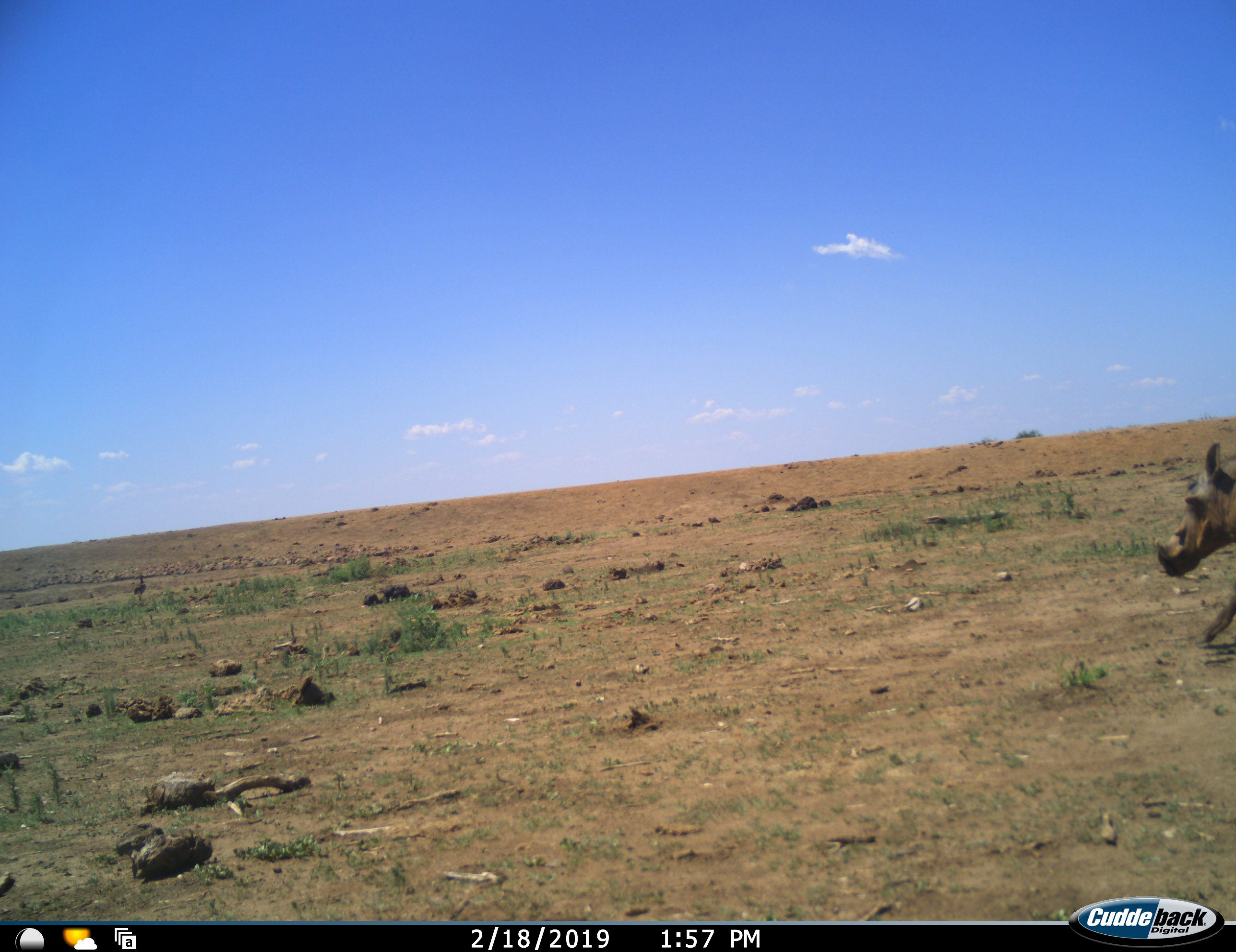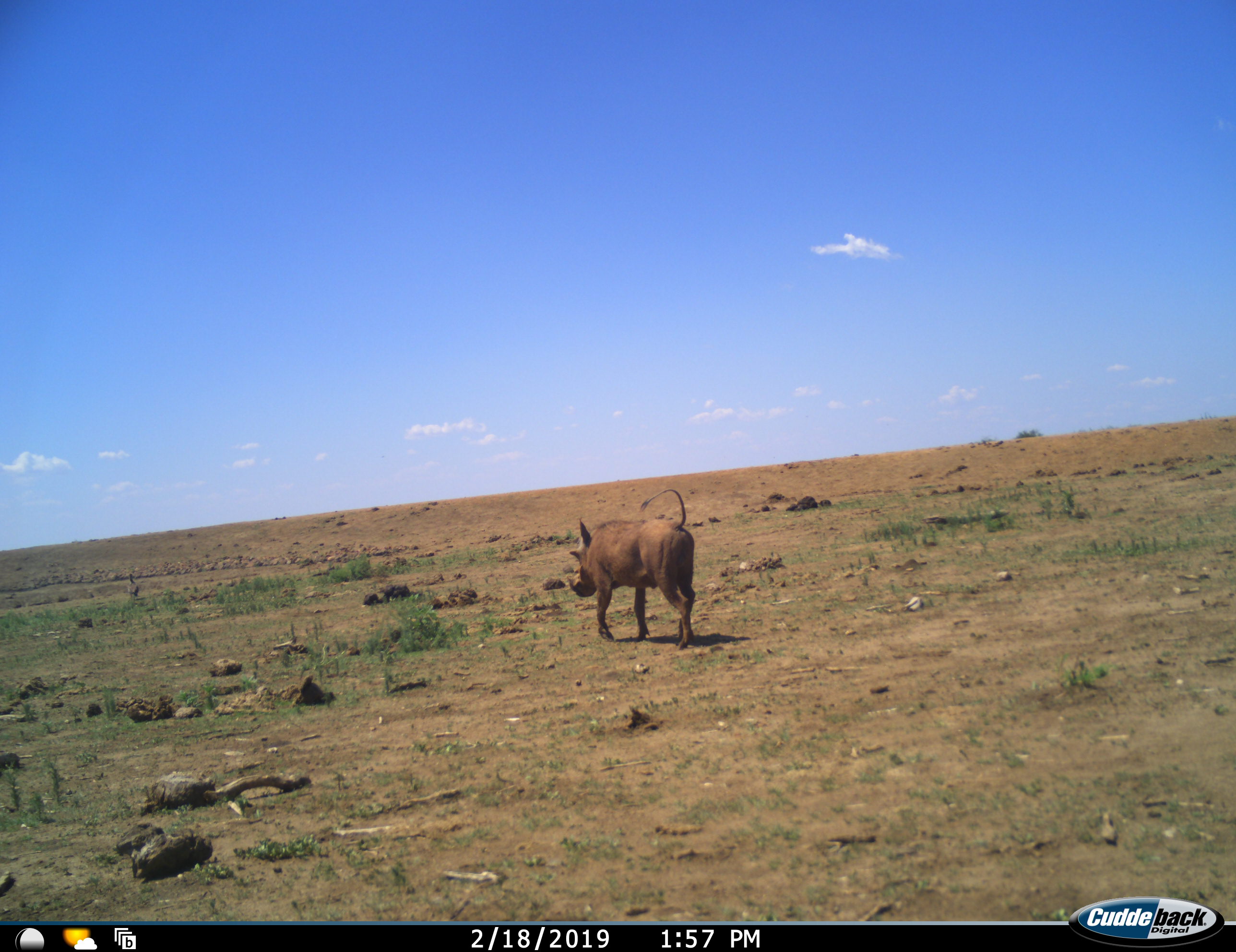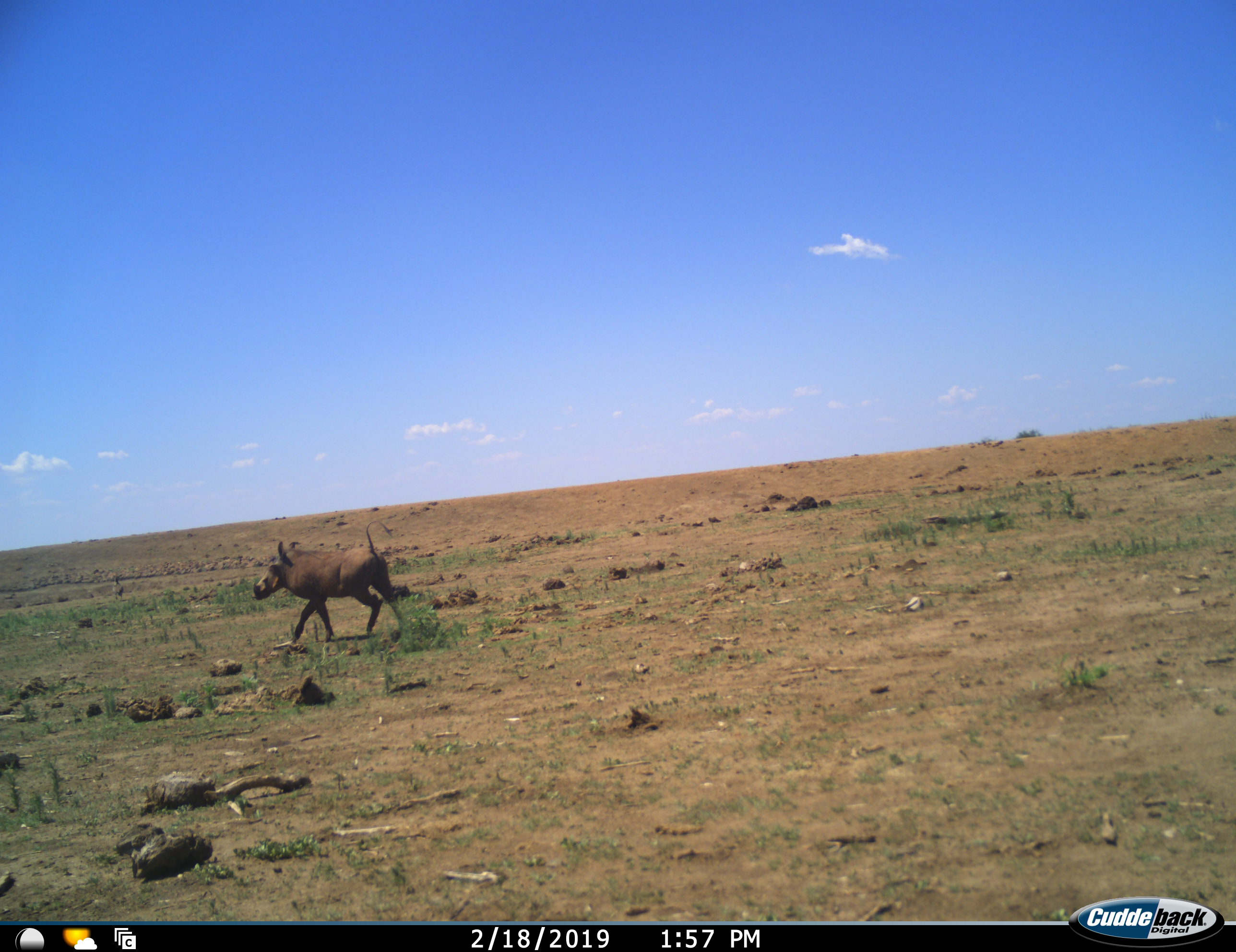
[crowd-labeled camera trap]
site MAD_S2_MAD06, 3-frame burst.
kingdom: Animalia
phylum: Chordata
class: Mammalia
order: Artiodactyla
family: Suidae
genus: Phacochoerus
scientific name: Phacochoerus africanus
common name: warthog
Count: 1.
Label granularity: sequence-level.